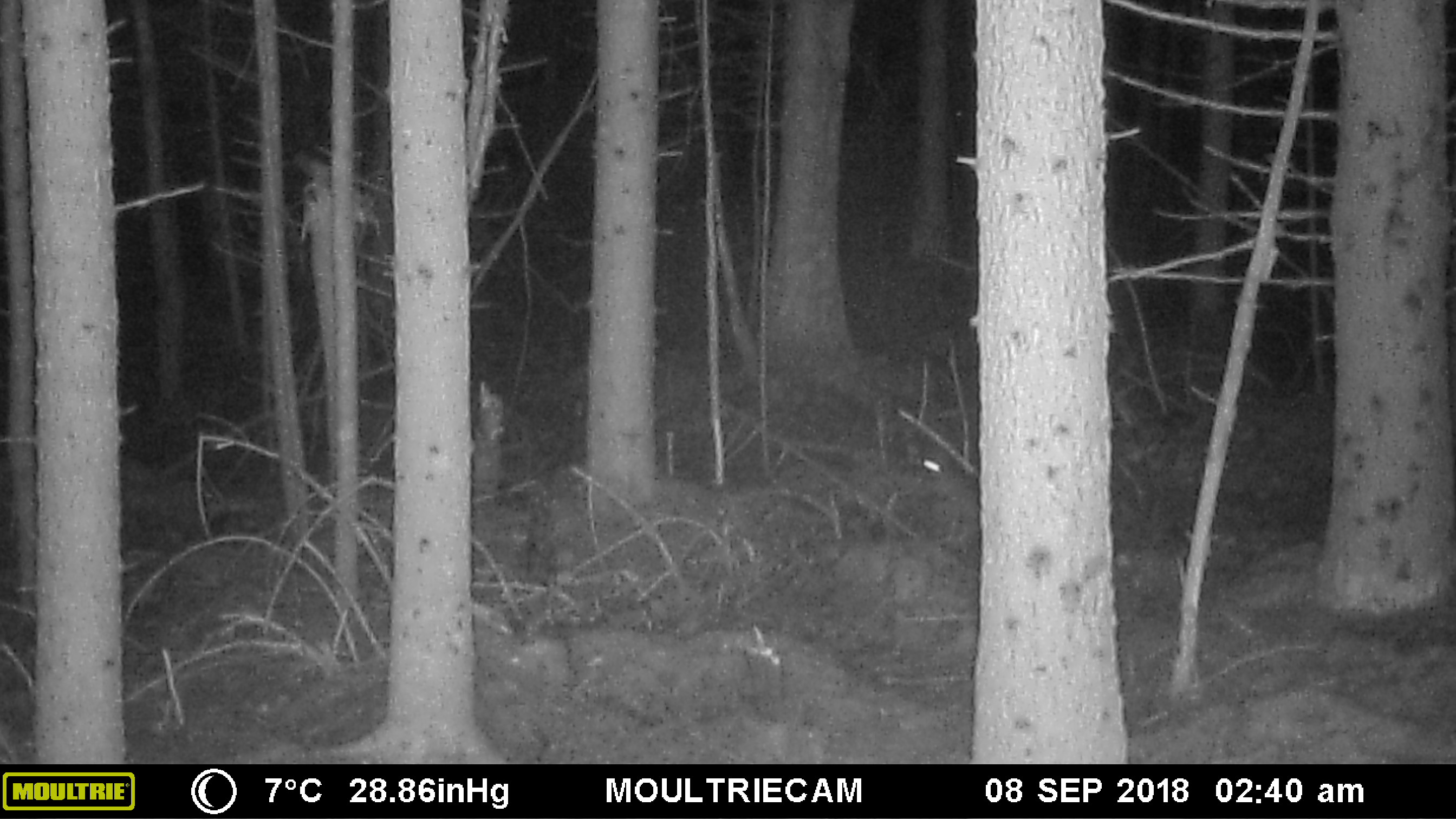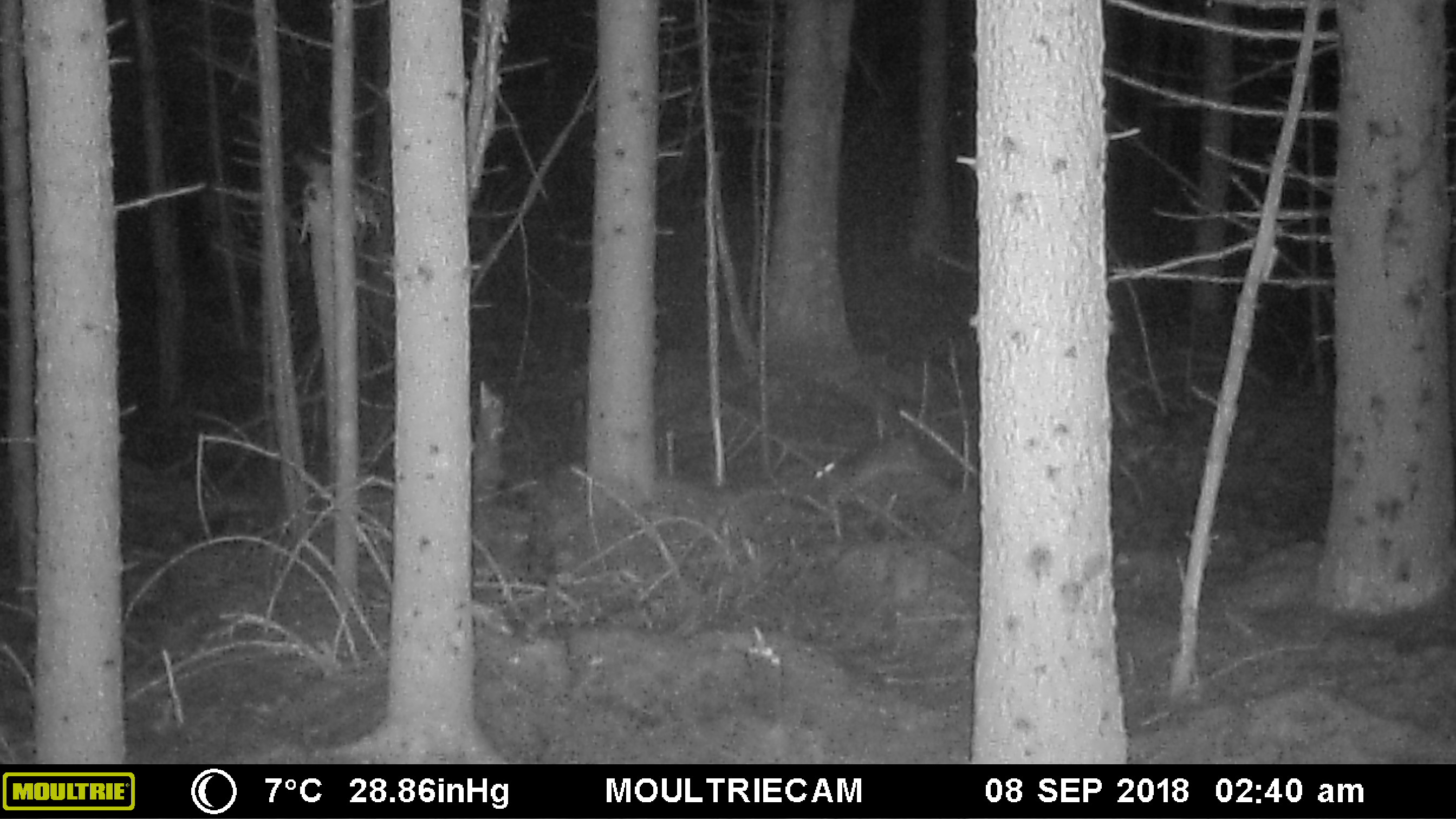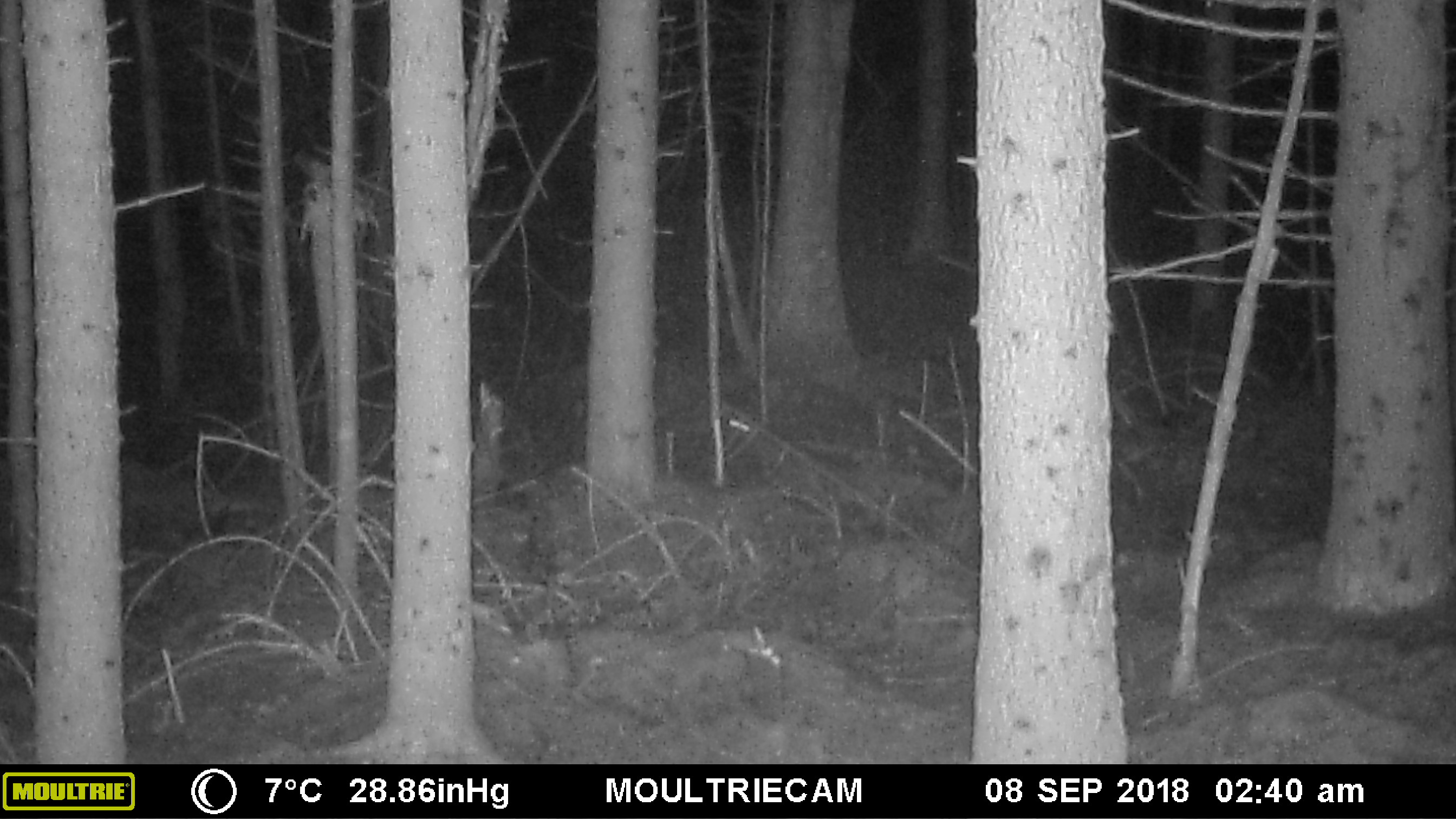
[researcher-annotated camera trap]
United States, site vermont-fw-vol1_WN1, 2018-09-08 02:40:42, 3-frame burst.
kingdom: Animalia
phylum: Chordata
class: Mammalia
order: Lagomorpha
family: Leporidae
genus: Lepus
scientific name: Lepus americanus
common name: snowshoe hare